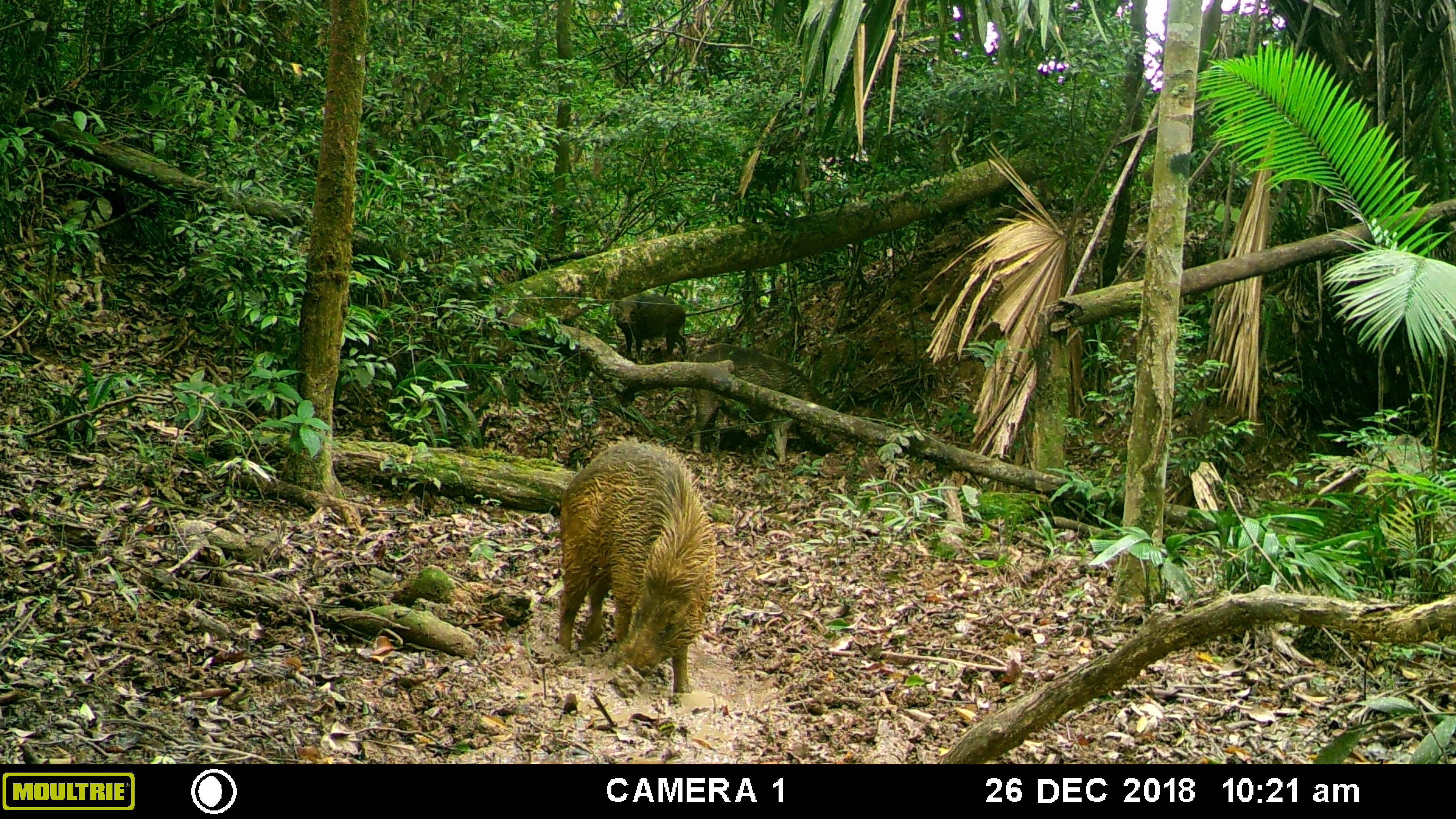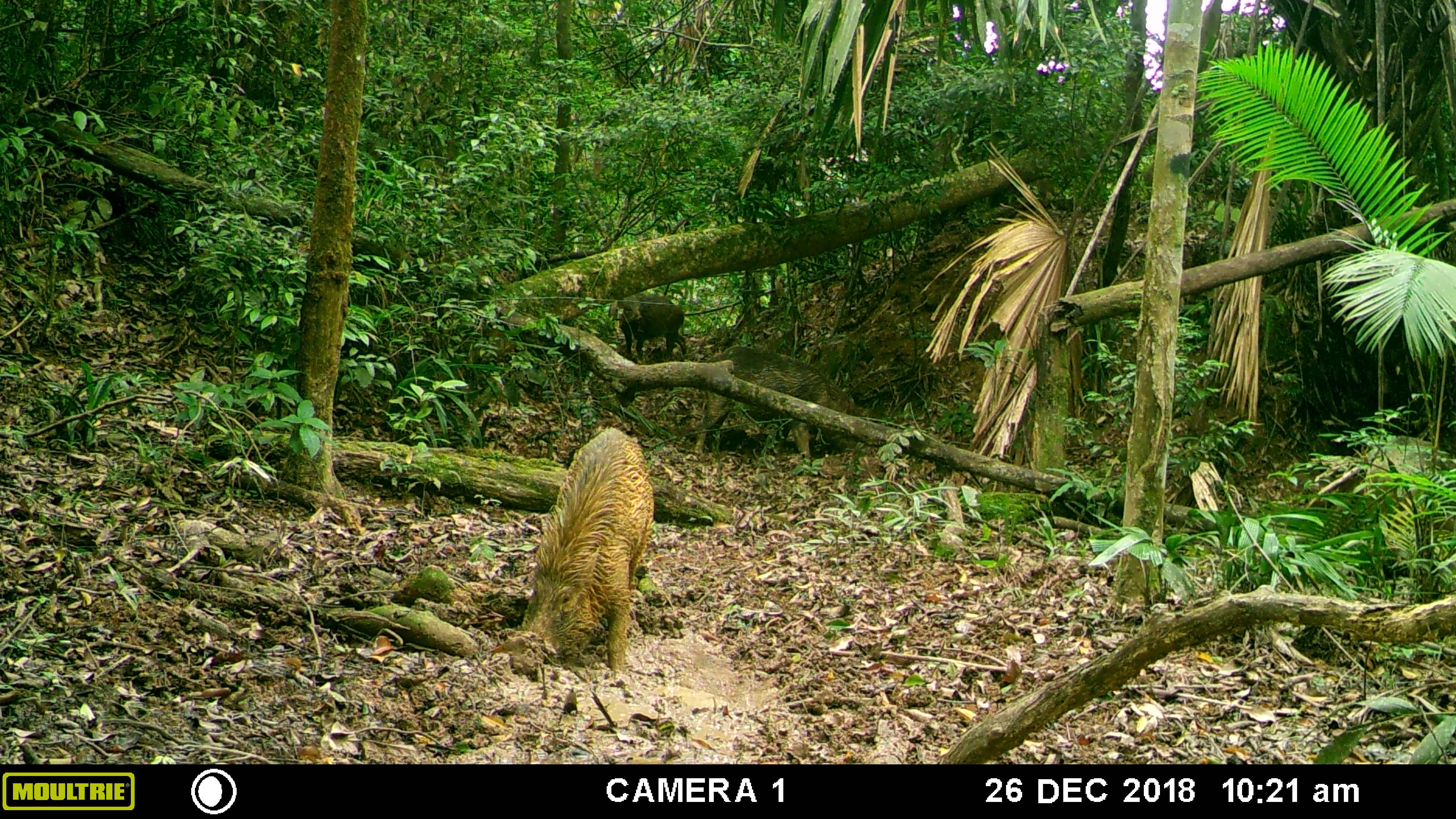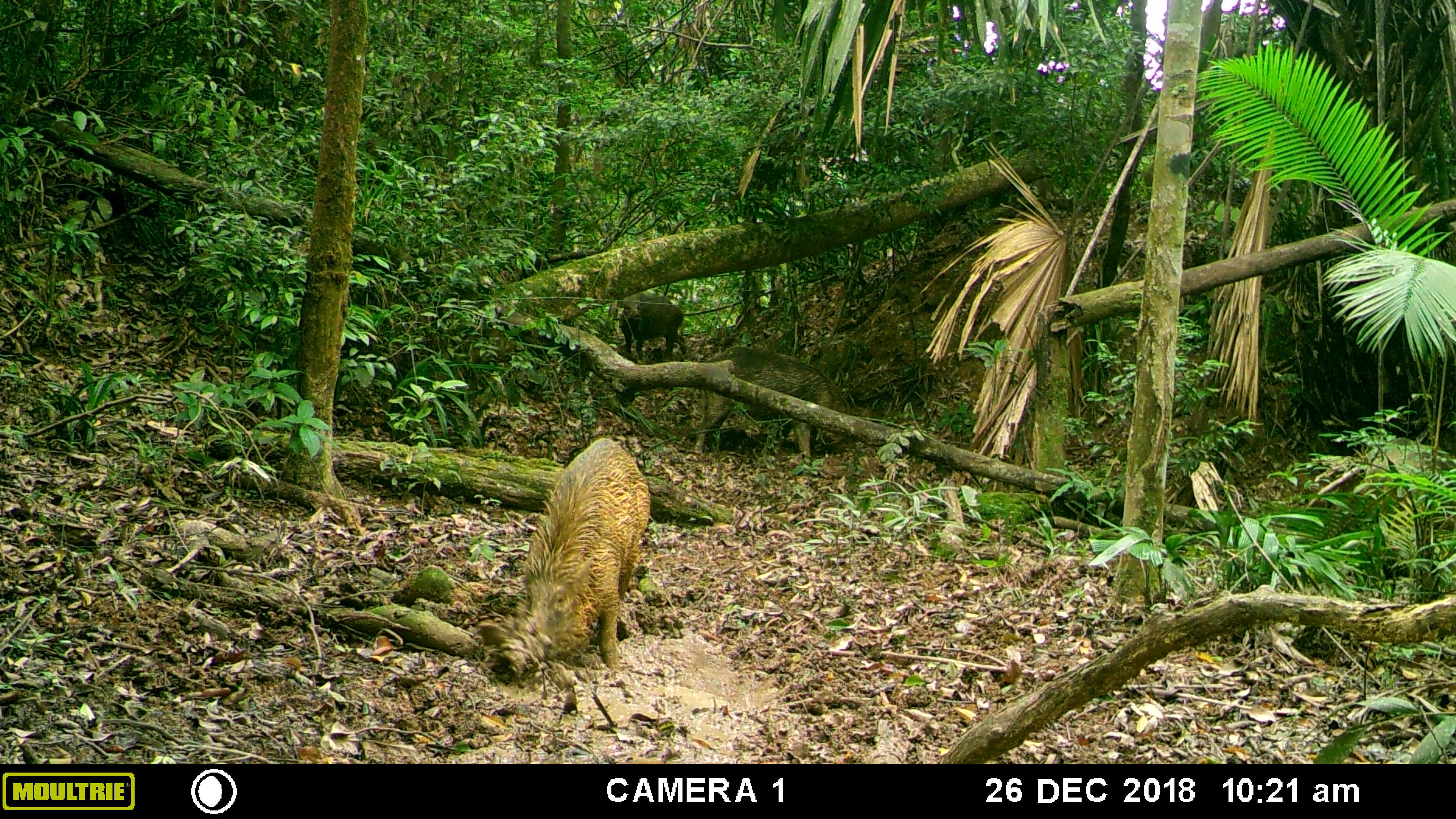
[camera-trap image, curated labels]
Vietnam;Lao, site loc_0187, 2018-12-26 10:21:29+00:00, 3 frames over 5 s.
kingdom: Animalia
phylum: Chordata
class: Mammalia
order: Artiodactyla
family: Suidae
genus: Sus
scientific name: Sus scrofa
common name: eurasian wild pig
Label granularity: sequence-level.